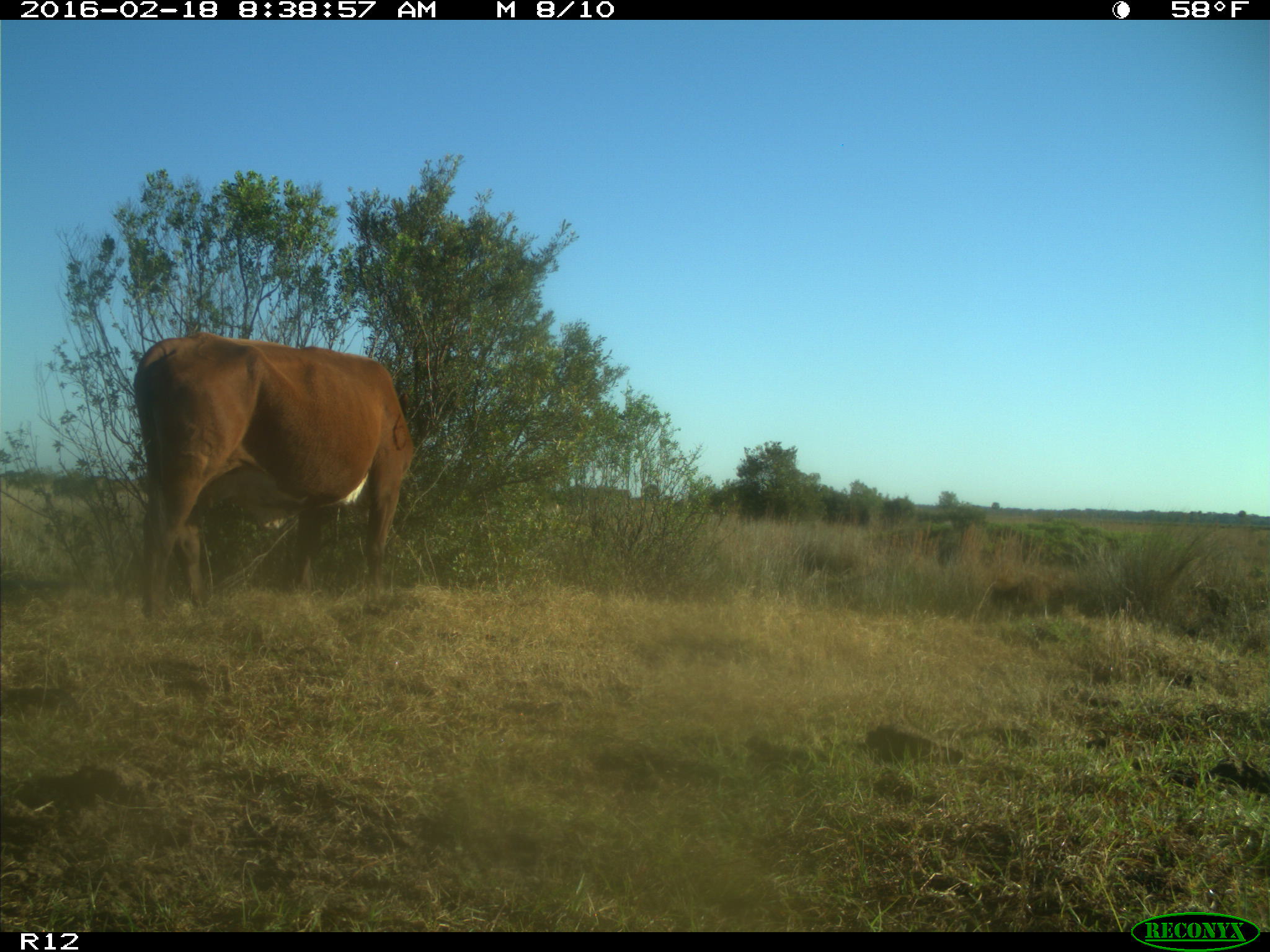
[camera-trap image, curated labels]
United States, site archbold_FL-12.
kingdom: Animalia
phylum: Chordata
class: Mammalia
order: Artiodactyla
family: Bovidae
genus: Bos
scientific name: Bos taurus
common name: domestic cow